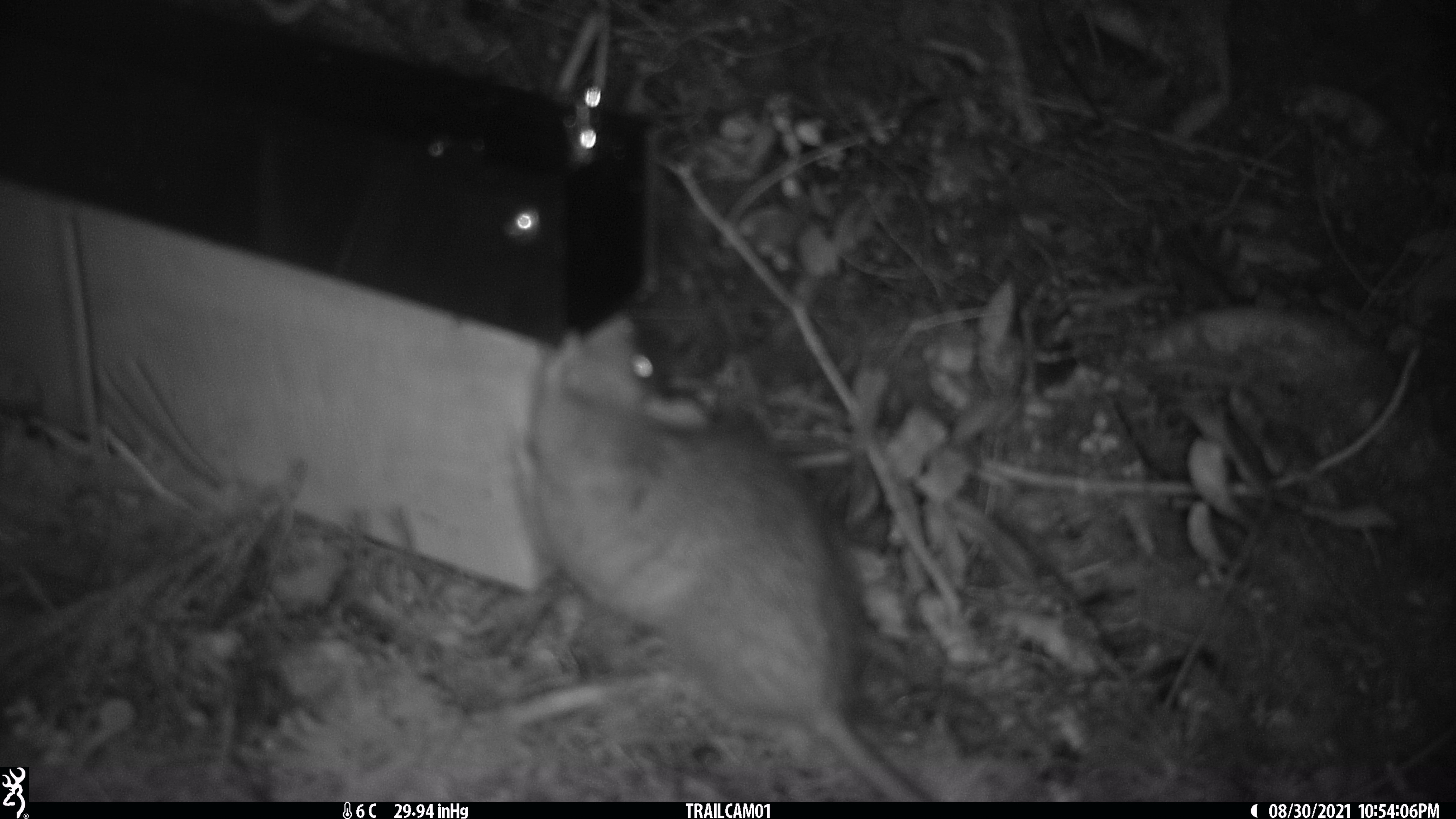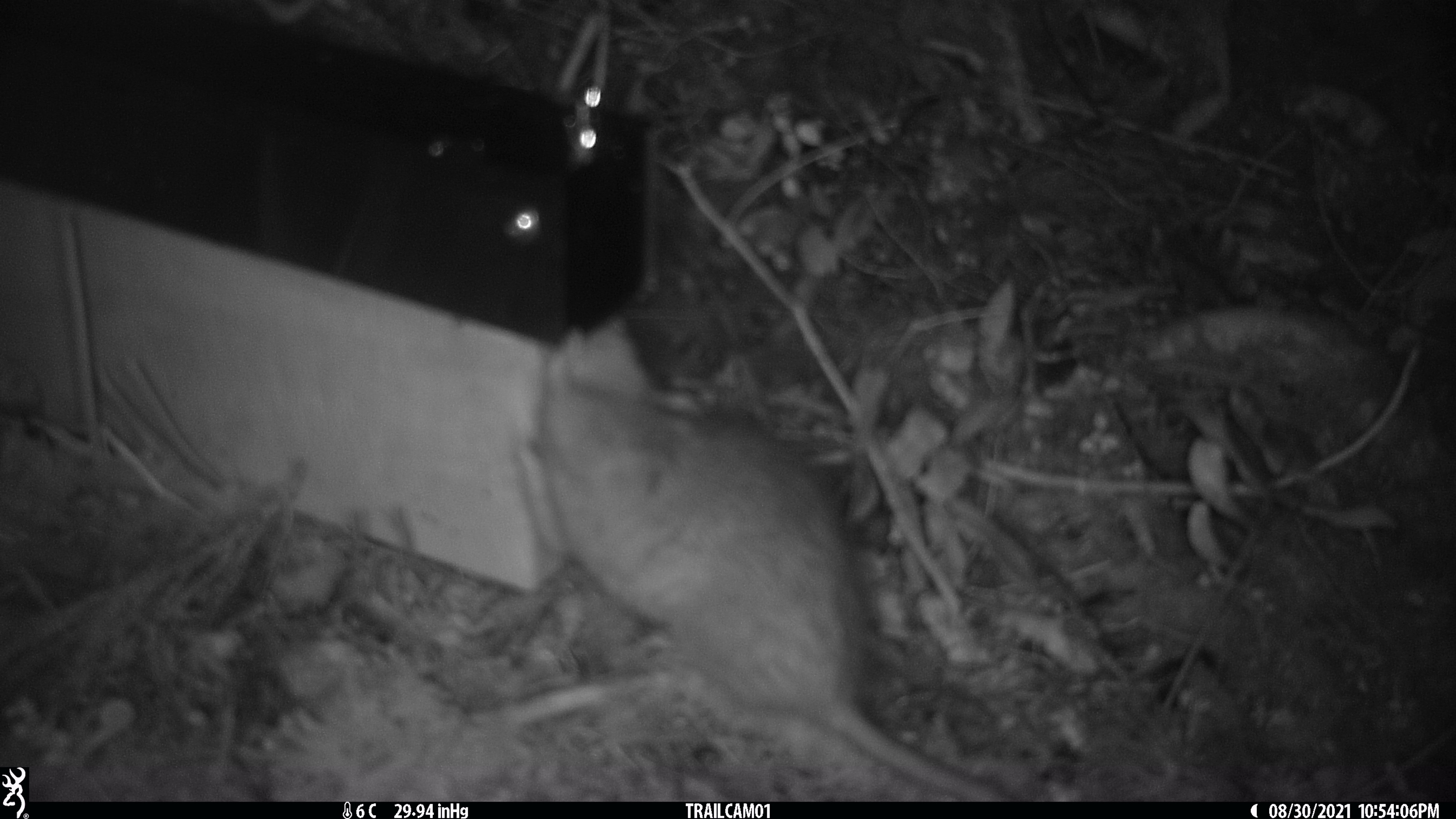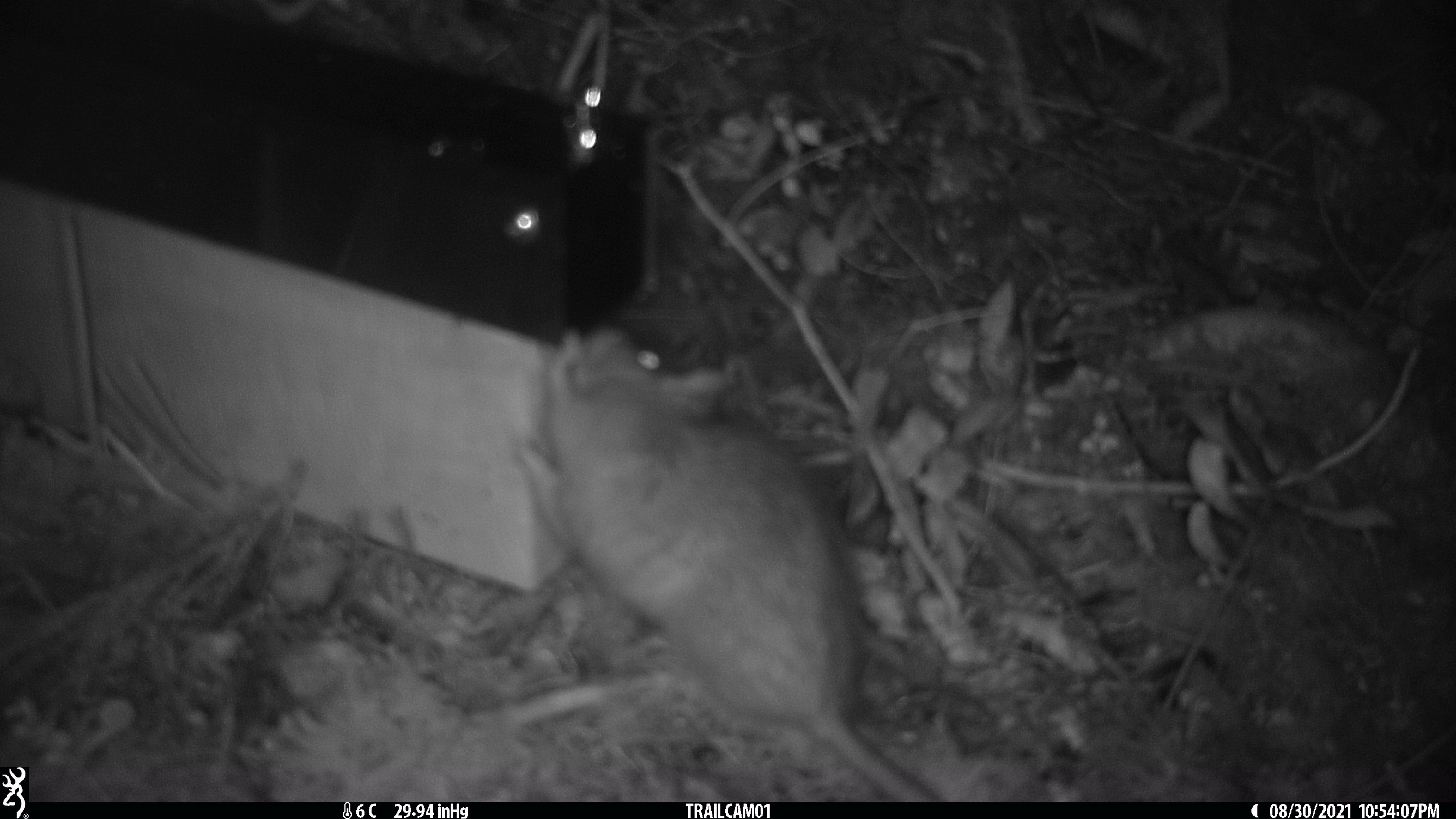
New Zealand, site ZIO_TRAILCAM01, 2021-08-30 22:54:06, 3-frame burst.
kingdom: Animalia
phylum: Chordata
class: Mammalia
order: Rodentia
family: Muridae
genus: Rattus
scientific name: Rattus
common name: rat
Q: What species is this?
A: Rat (Rattus).